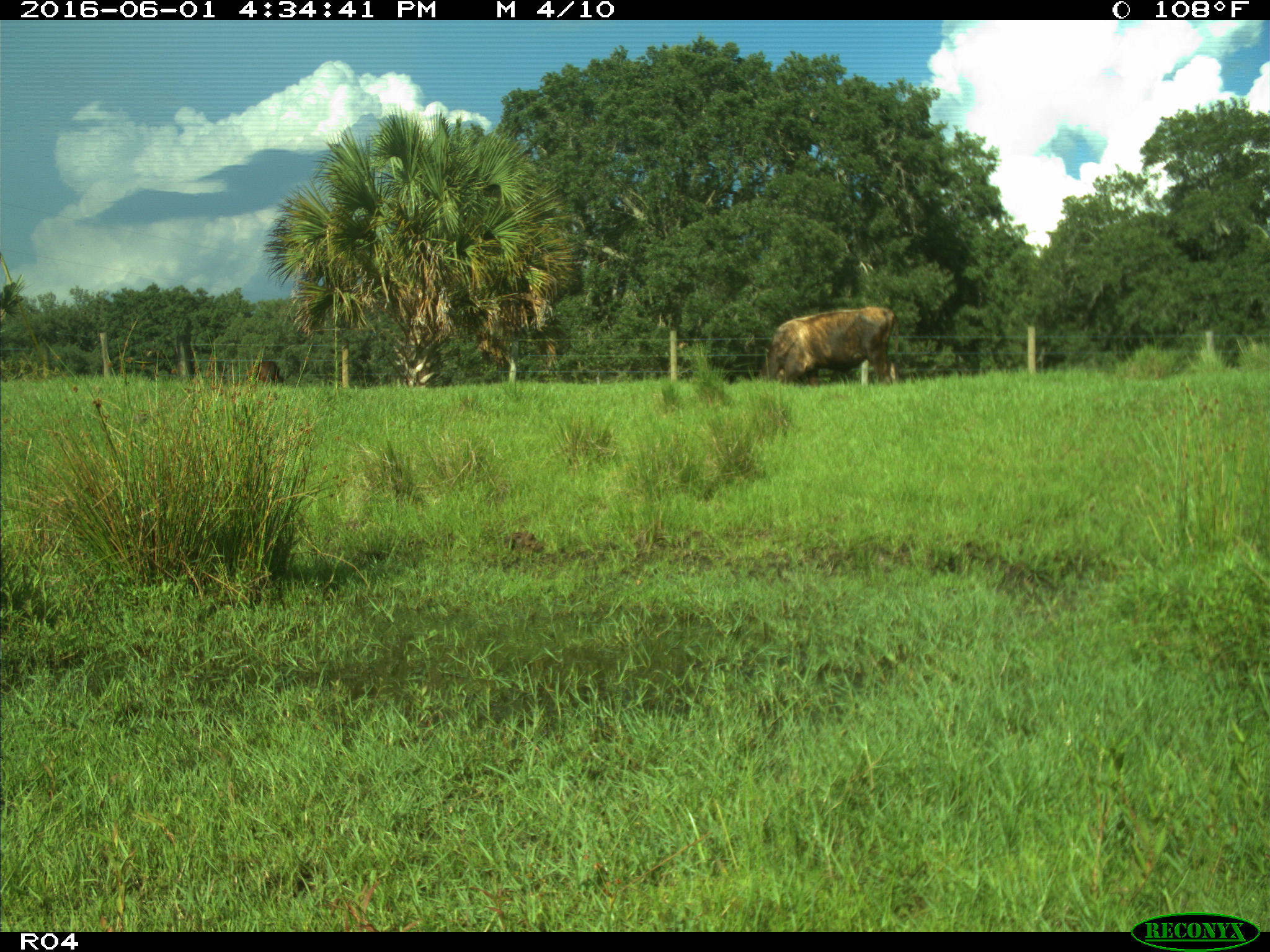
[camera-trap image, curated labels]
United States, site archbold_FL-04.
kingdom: Animalia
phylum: Chordata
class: Mammalia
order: Artiodactyla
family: Bovidae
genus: Bos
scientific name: Bos taurus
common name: domestic cow